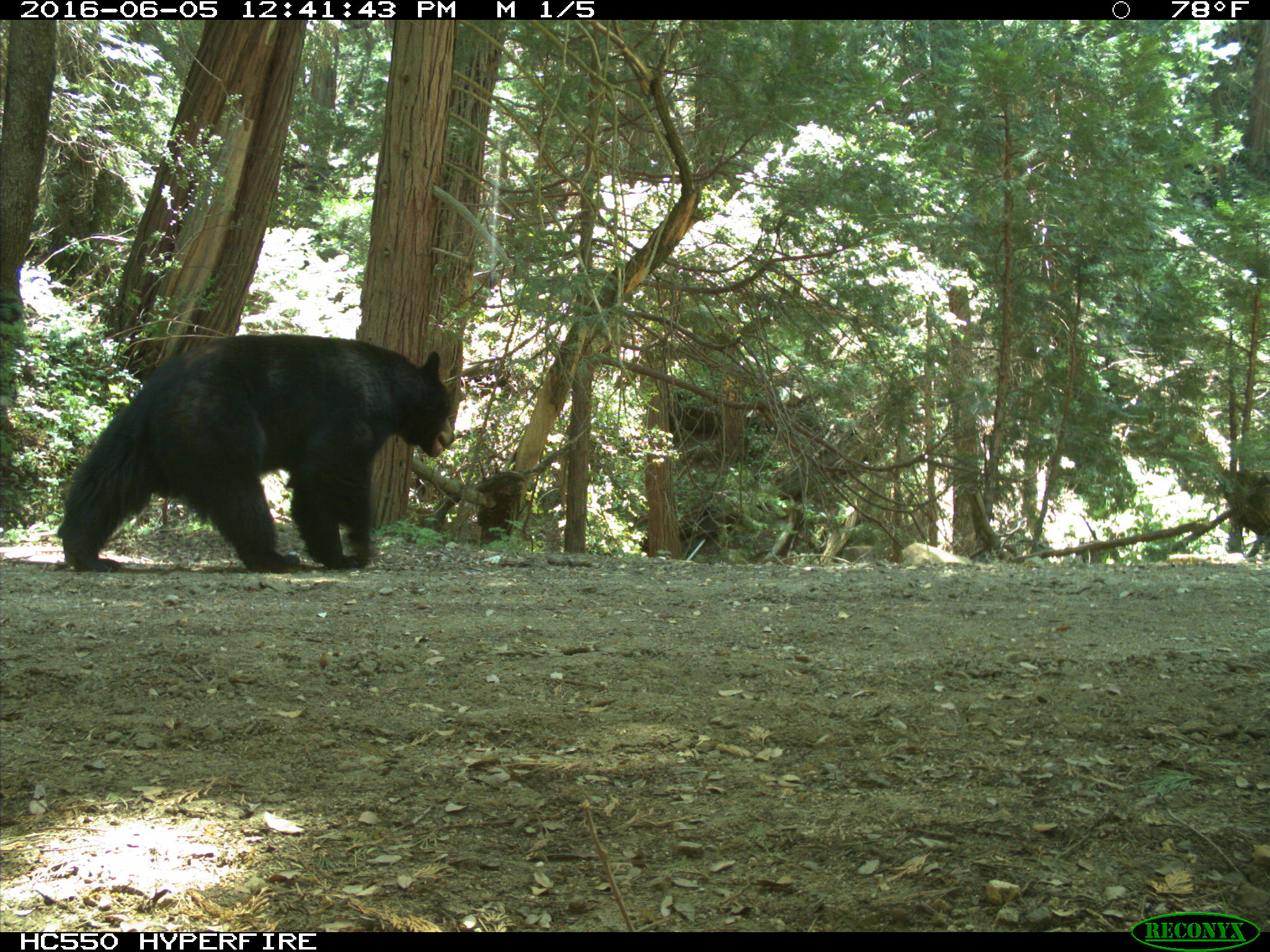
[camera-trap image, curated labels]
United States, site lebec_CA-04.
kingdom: Animalia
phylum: Chordata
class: Mammalia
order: Carnivora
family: Ursidae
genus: Ursus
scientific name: Ursus americanus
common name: american black bear